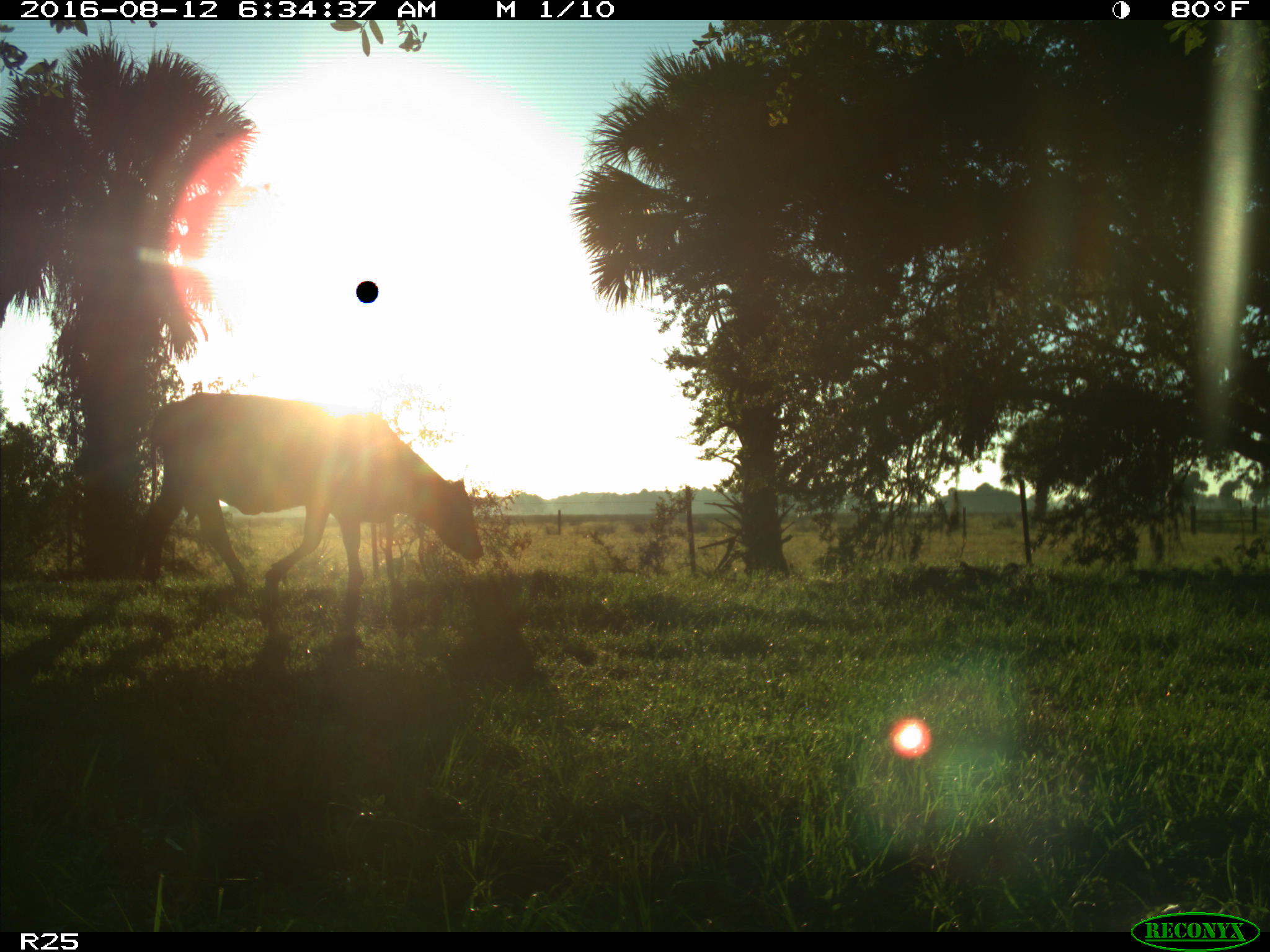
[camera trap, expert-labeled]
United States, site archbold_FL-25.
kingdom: Animalia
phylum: Chordata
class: Mammalia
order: Artiodactyla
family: Bovidae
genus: Bos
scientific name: Bos taurus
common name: domestic cow